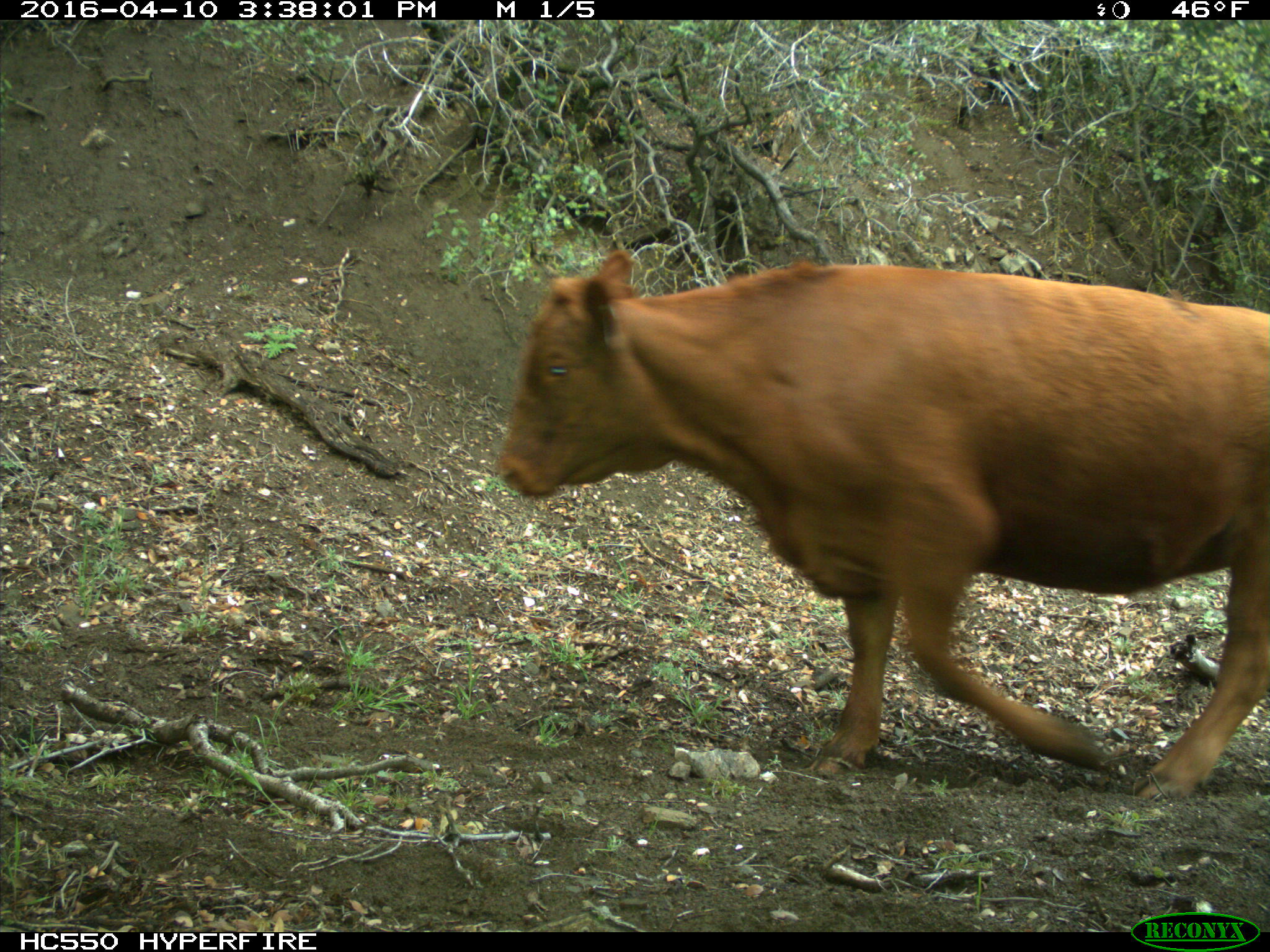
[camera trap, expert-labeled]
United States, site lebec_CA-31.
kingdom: Animalia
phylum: Chordata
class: Mammalia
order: Artiodactyla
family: Bovidae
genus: Bos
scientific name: Bos taurus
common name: domestic cow